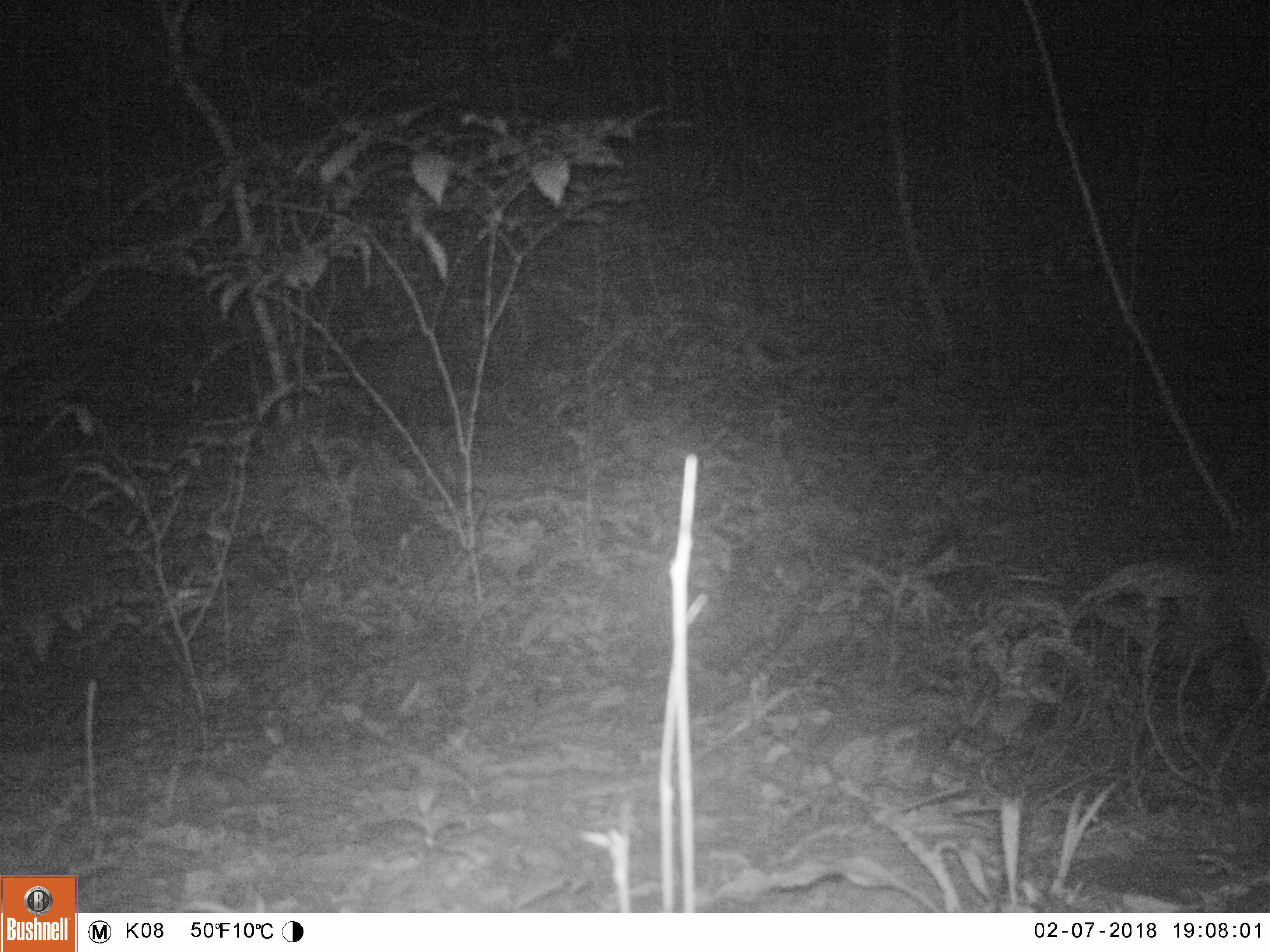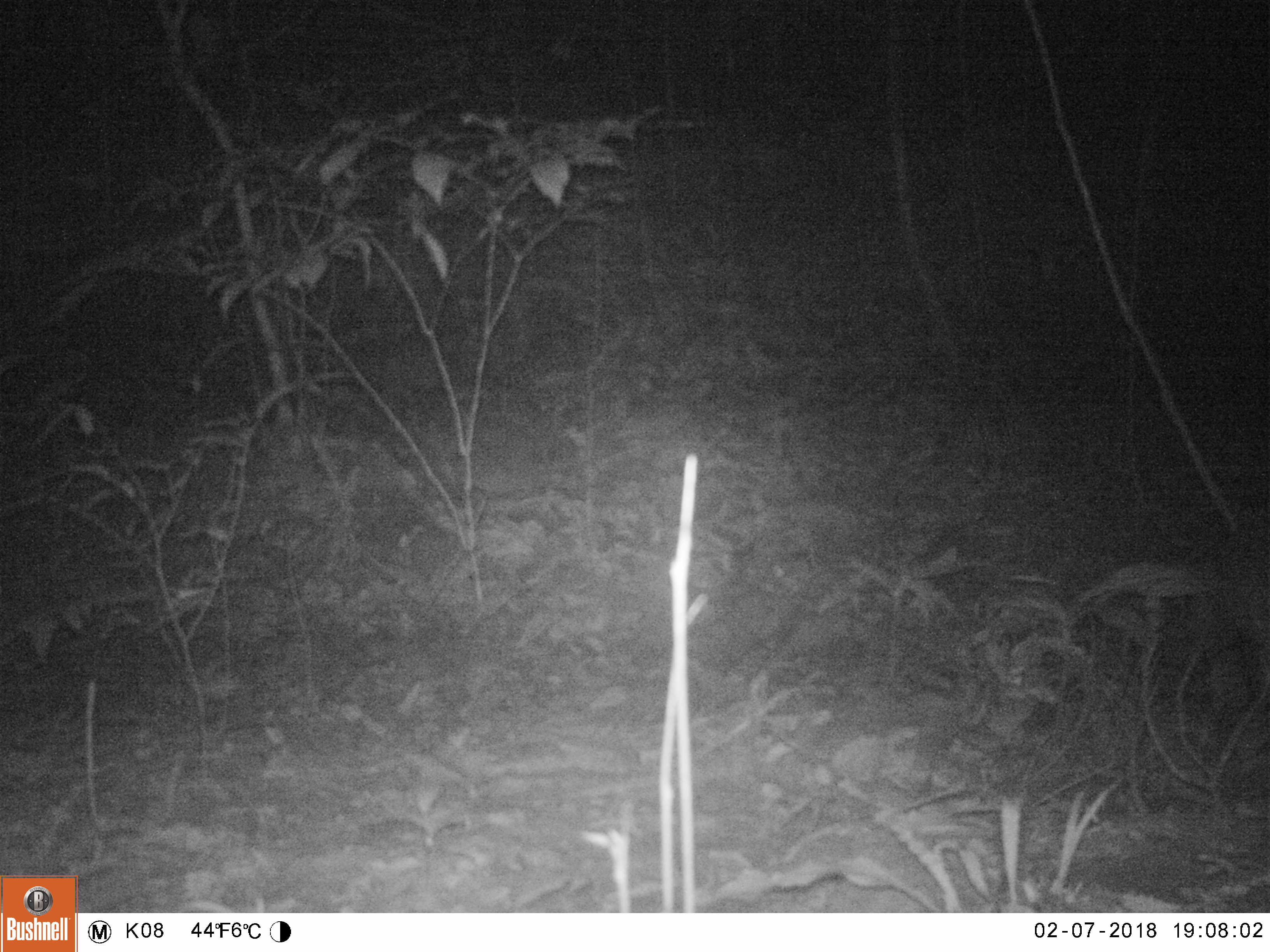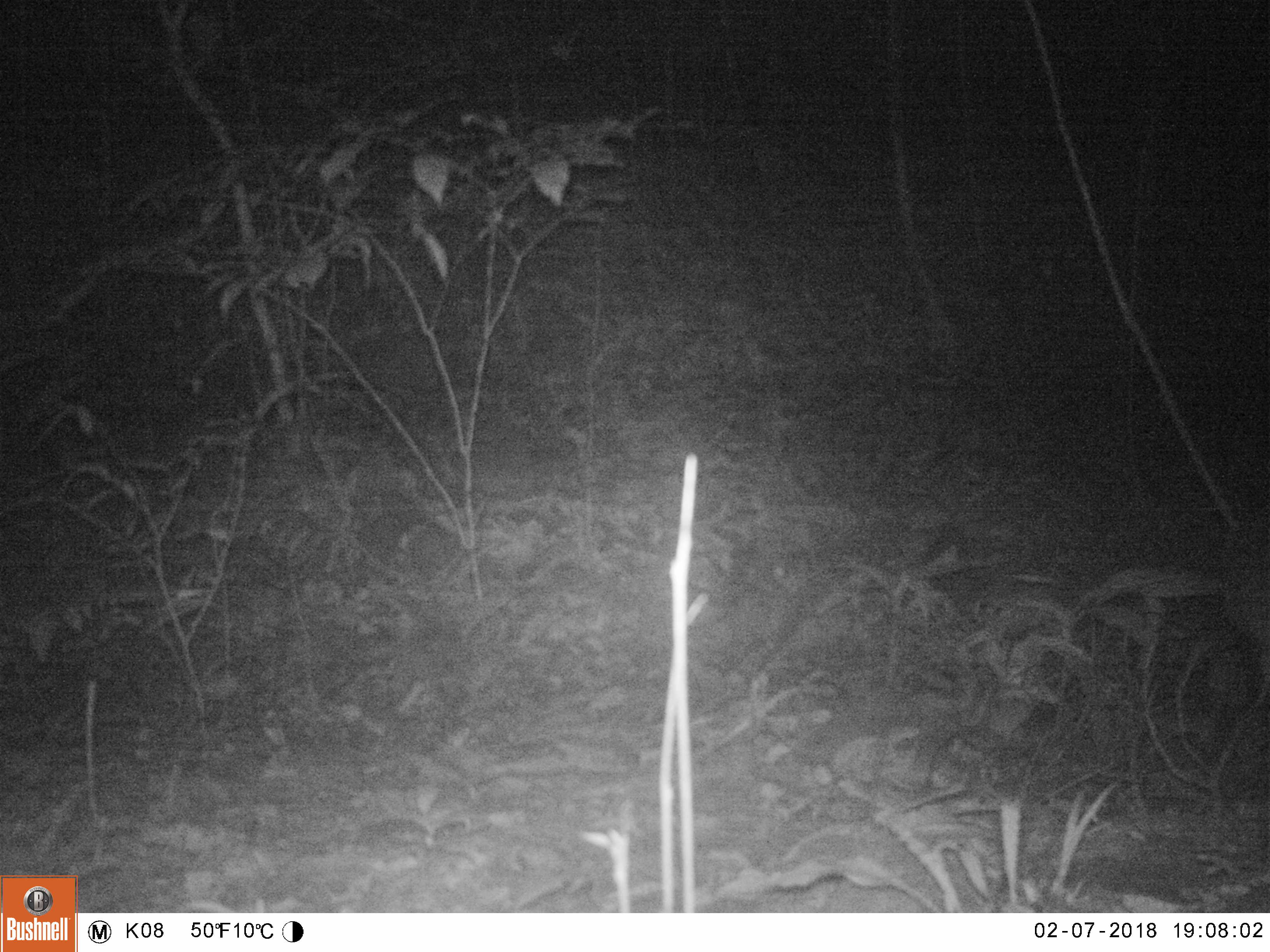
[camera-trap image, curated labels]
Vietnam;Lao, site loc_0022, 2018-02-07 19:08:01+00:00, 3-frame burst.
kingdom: Animalia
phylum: Chordata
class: Mammalia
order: Artiodactyla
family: Cervidae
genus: Muntiacus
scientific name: Muntiacus vuquangensis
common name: large-antlered muntjac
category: large antlered muntjac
Large antlered muntjac (large-antlered muntjac) (Muntiacus vuquangensis). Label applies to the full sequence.